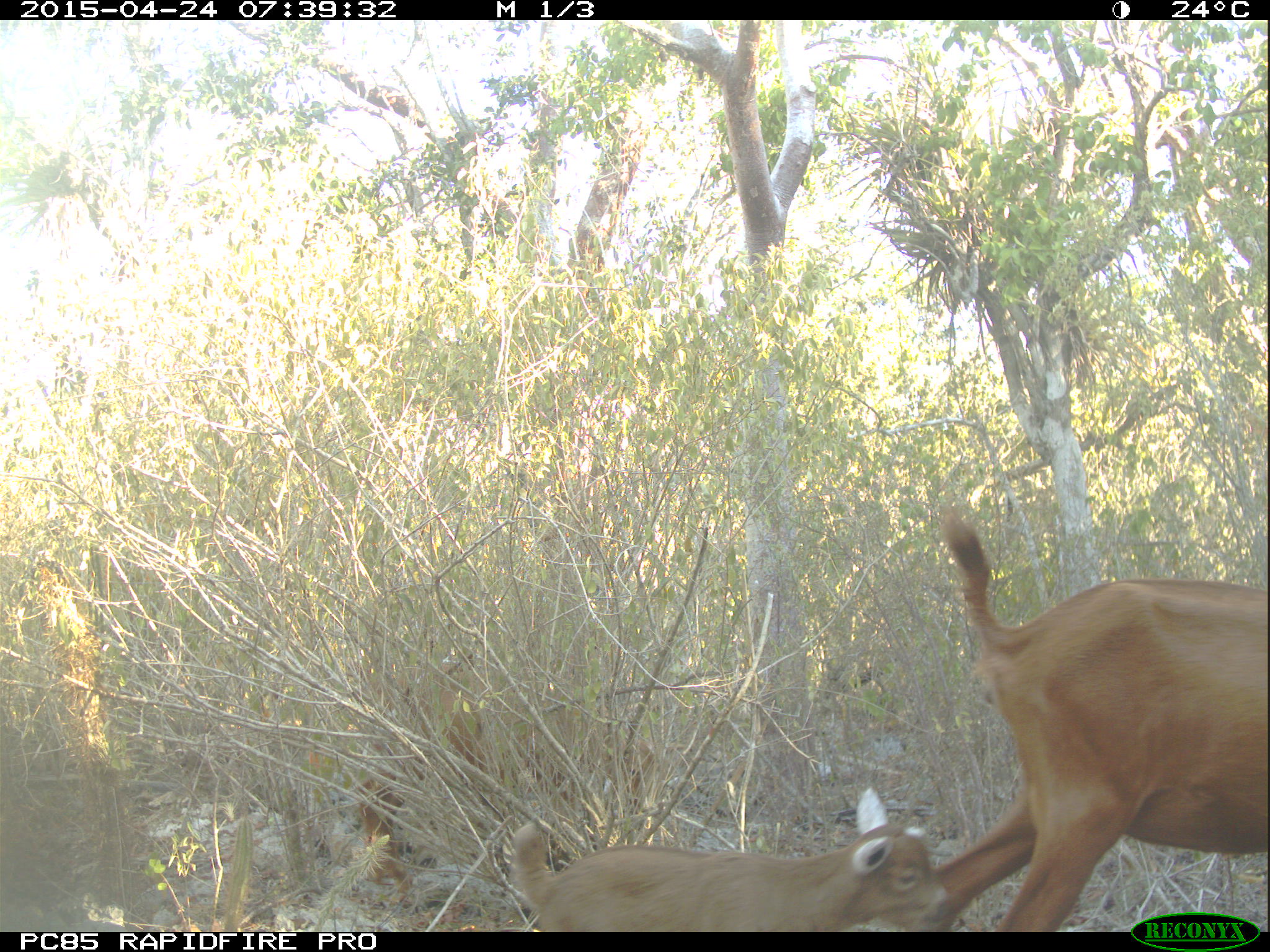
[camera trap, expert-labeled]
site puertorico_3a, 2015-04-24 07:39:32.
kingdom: Animalia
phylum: Chordata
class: Mammalia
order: Artiodactyla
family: Bovidae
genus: Capra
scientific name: Capra hircus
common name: goat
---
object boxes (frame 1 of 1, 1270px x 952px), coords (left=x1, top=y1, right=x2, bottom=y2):
goat: (left=930, top=510, right=1266, bottom=928); (left=492, top=780, right=929, bottom=933)